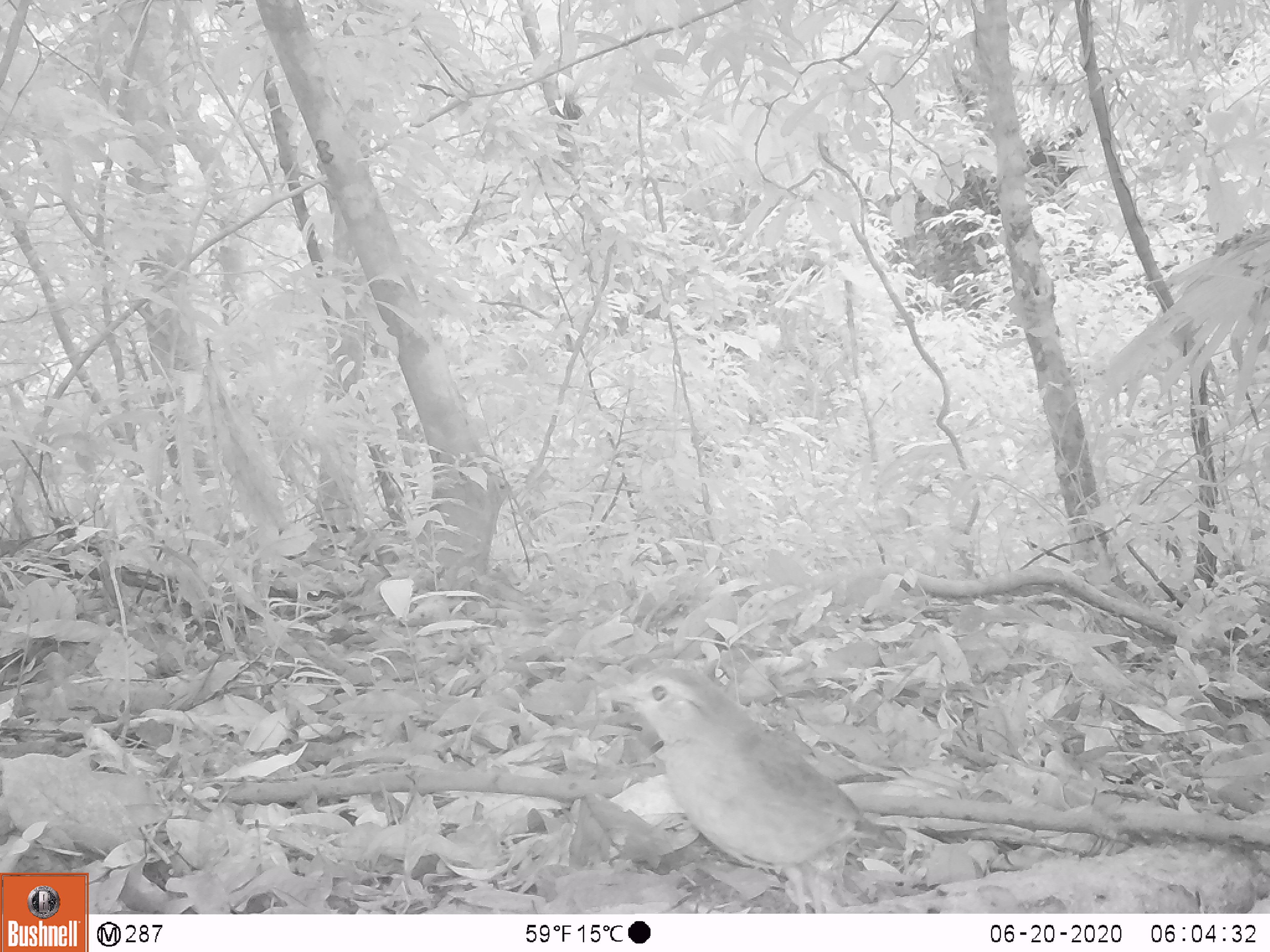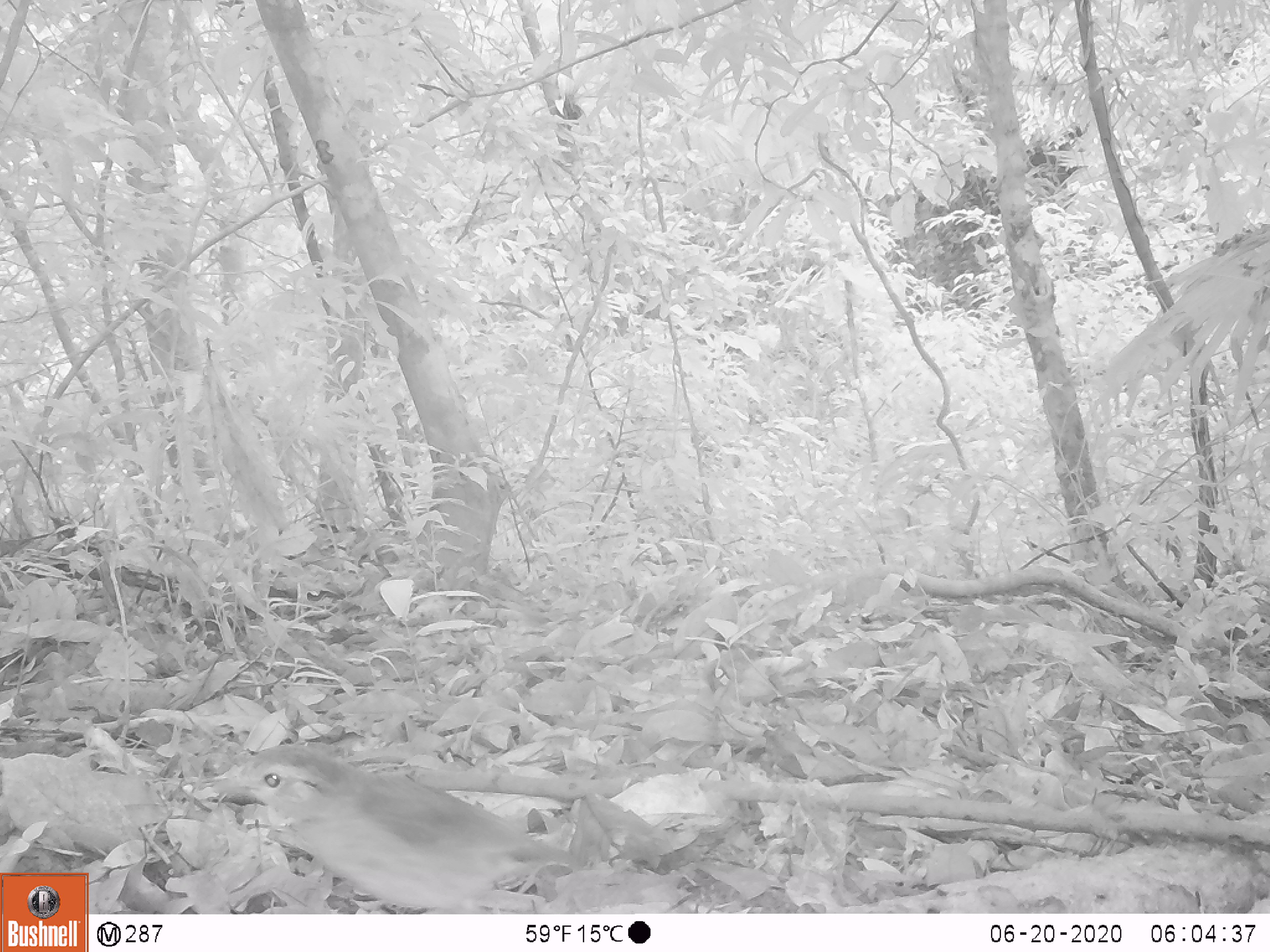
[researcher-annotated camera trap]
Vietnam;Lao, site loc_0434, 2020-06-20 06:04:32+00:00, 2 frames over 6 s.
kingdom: Animalia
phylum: Chordata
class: Aves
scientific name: Aves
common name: bird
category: unidentified bird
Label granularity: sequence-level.